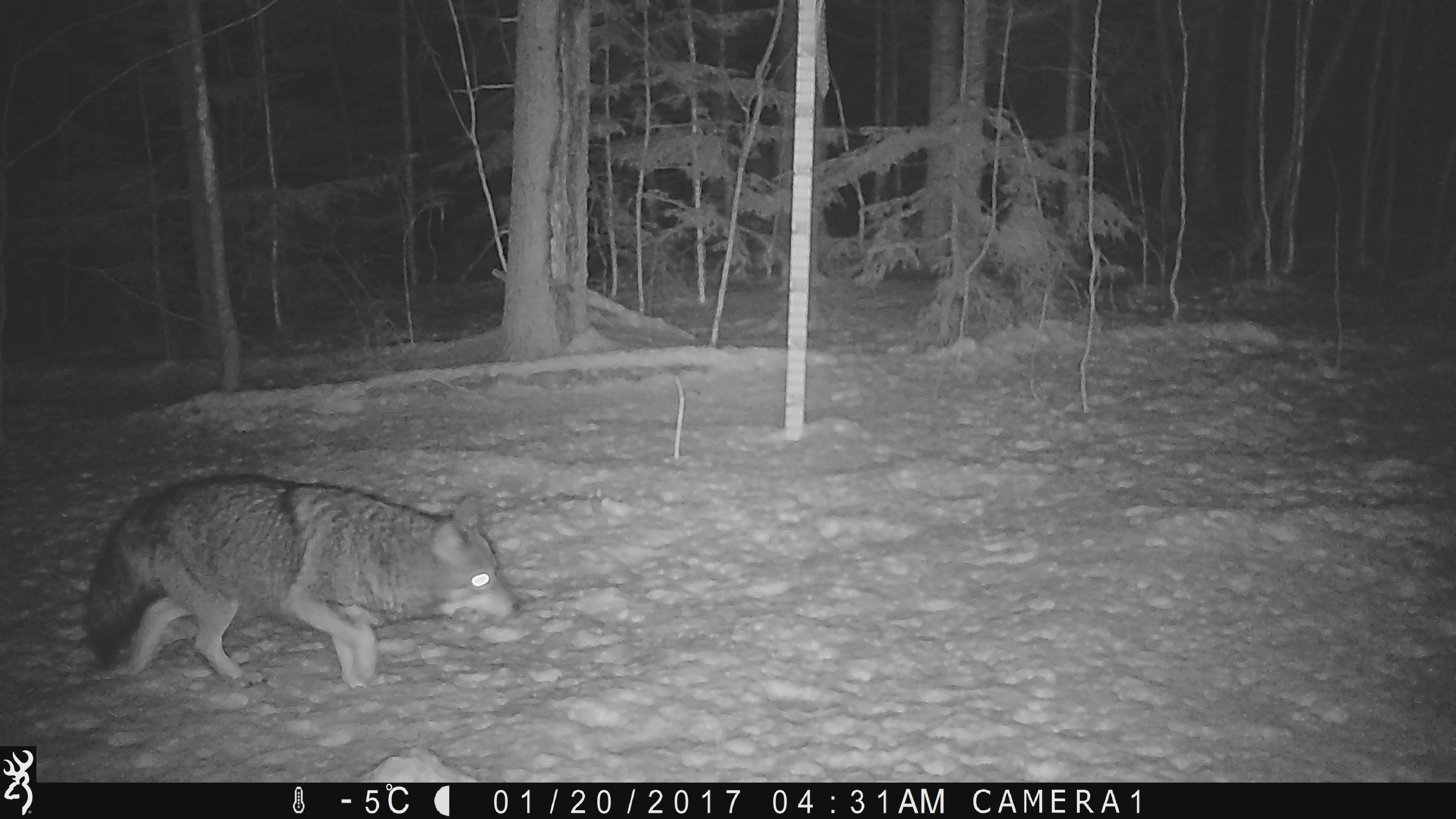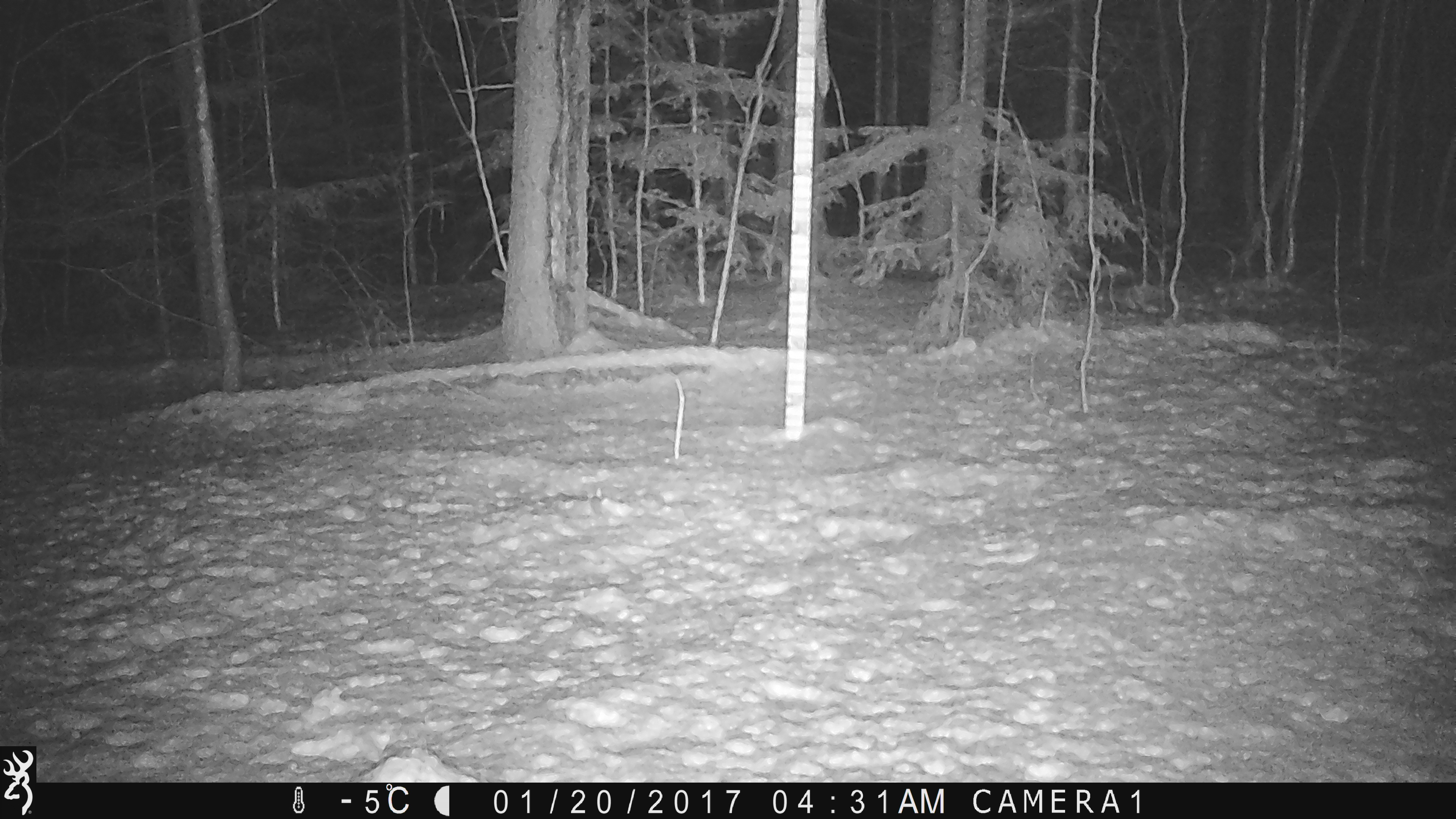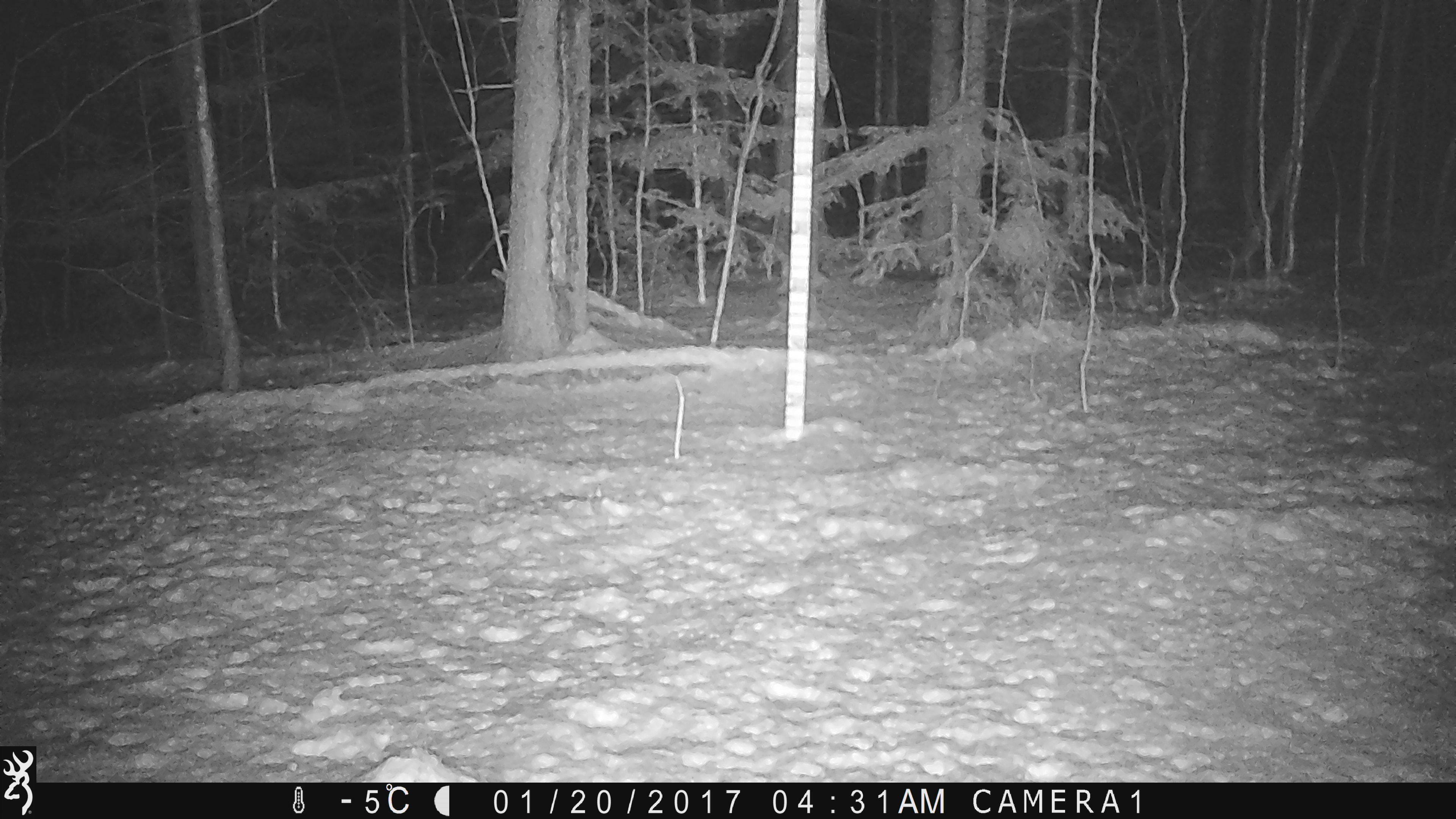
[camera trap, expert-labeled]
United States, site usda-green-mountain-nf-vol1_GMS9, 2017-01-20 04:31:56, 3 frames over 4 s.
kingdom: Animalia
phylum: Chordata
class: Mammalia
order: Carnivora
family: Canidae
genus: Canis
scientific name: Canis latrans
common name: coyote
Coyote (Canis latrans).